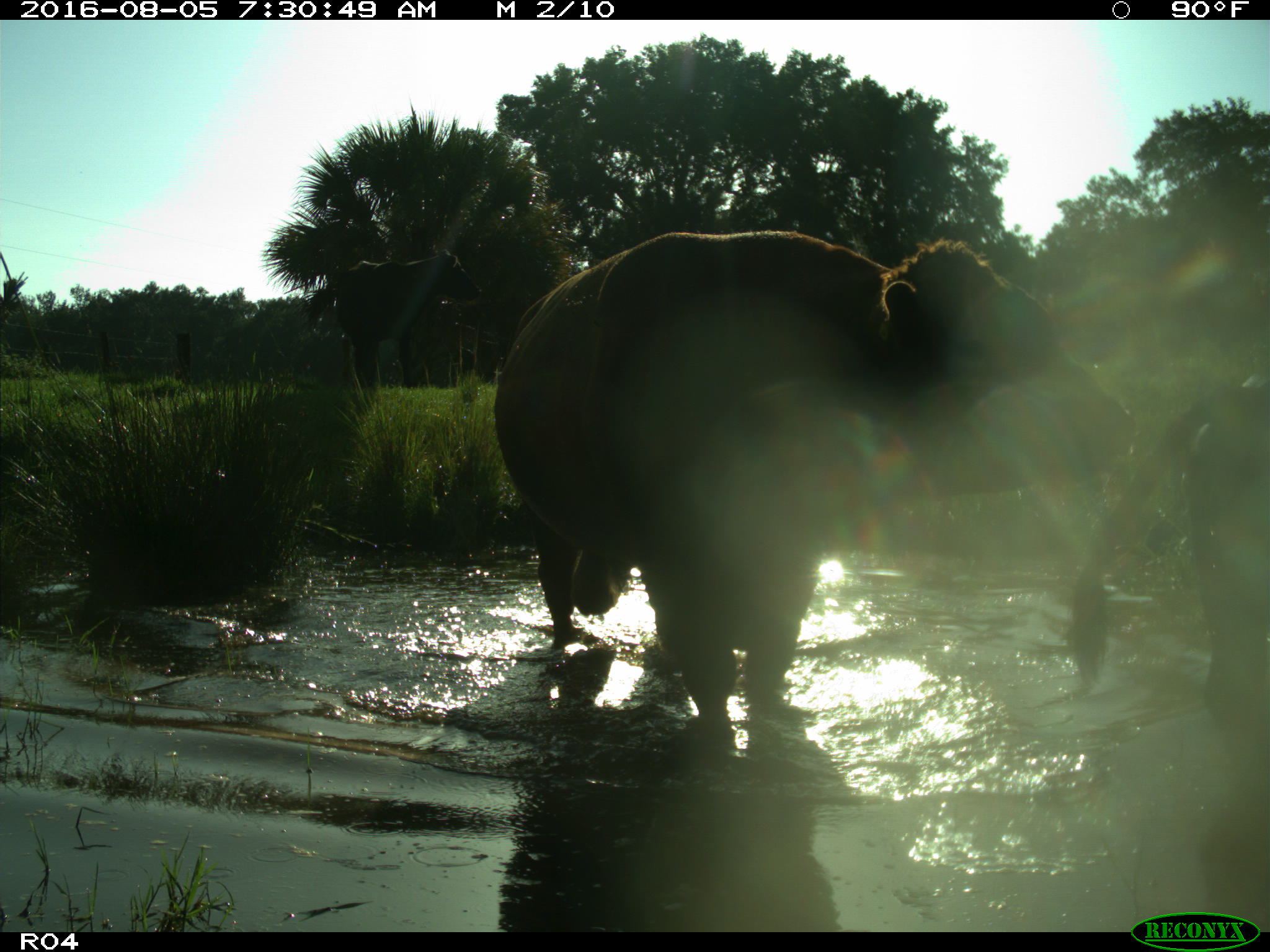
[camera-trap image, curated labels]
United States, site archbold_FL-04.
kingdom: Animalia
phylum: Chordata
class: Mammalia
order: Artiodactyla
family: Bovidae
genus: Bos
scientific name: Bos taurus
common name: domestic cow